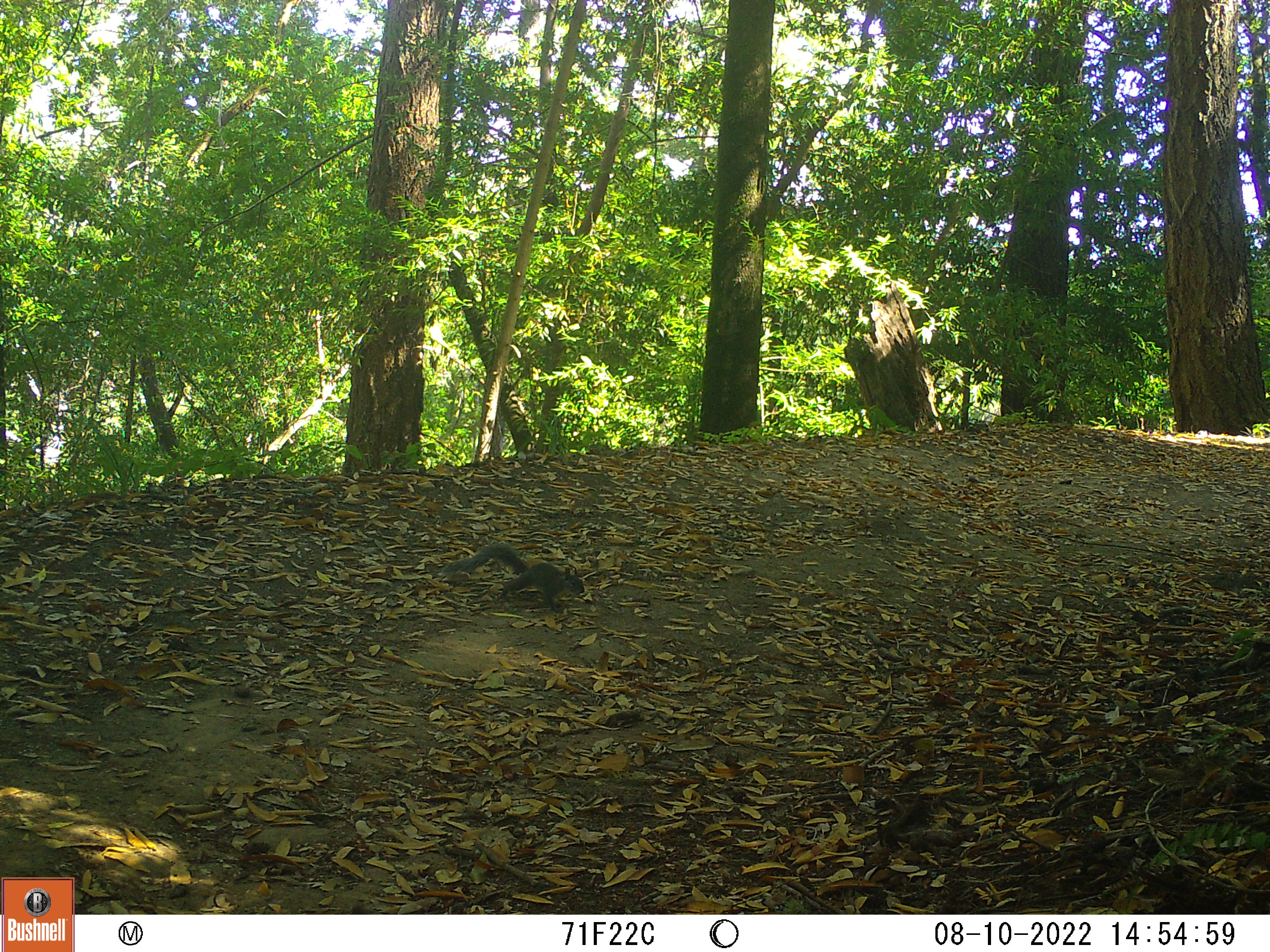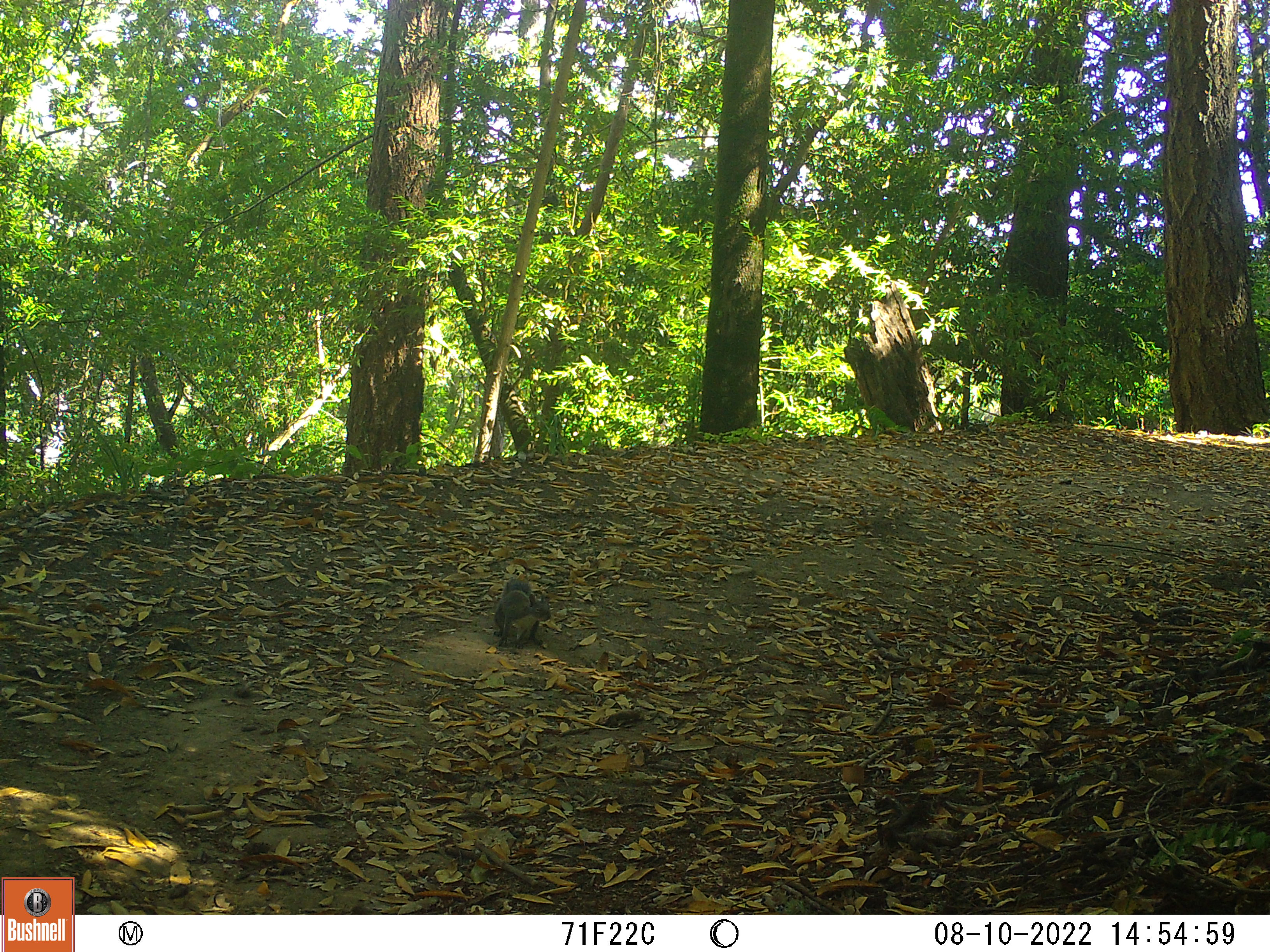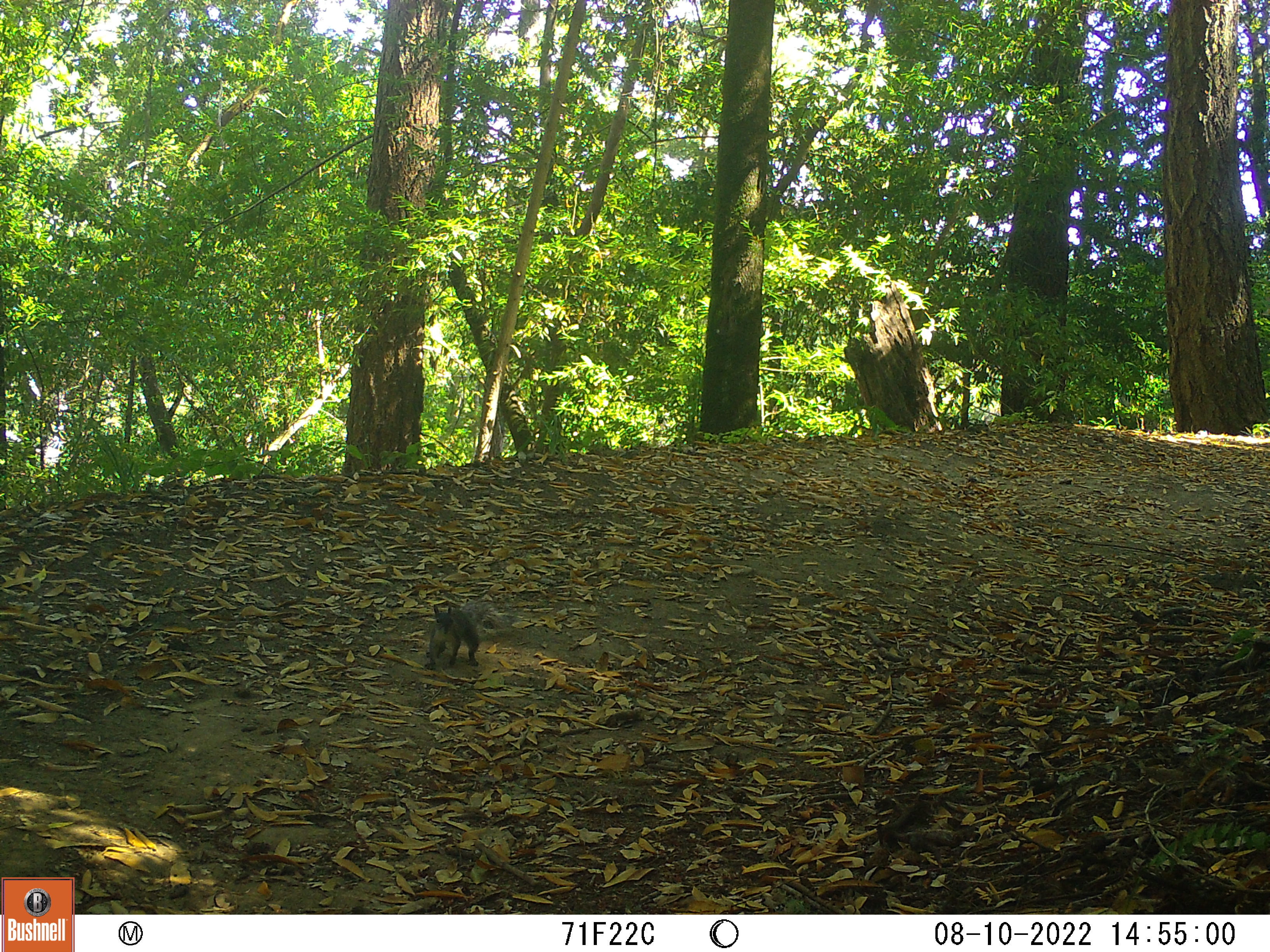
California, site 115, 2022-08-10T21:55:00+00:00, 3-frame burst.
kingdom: Animalia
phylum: Chordata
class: Mammalia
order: Rodentia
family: Sciuridae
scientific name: Sciuridae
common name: squirrel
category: unknown squirrel